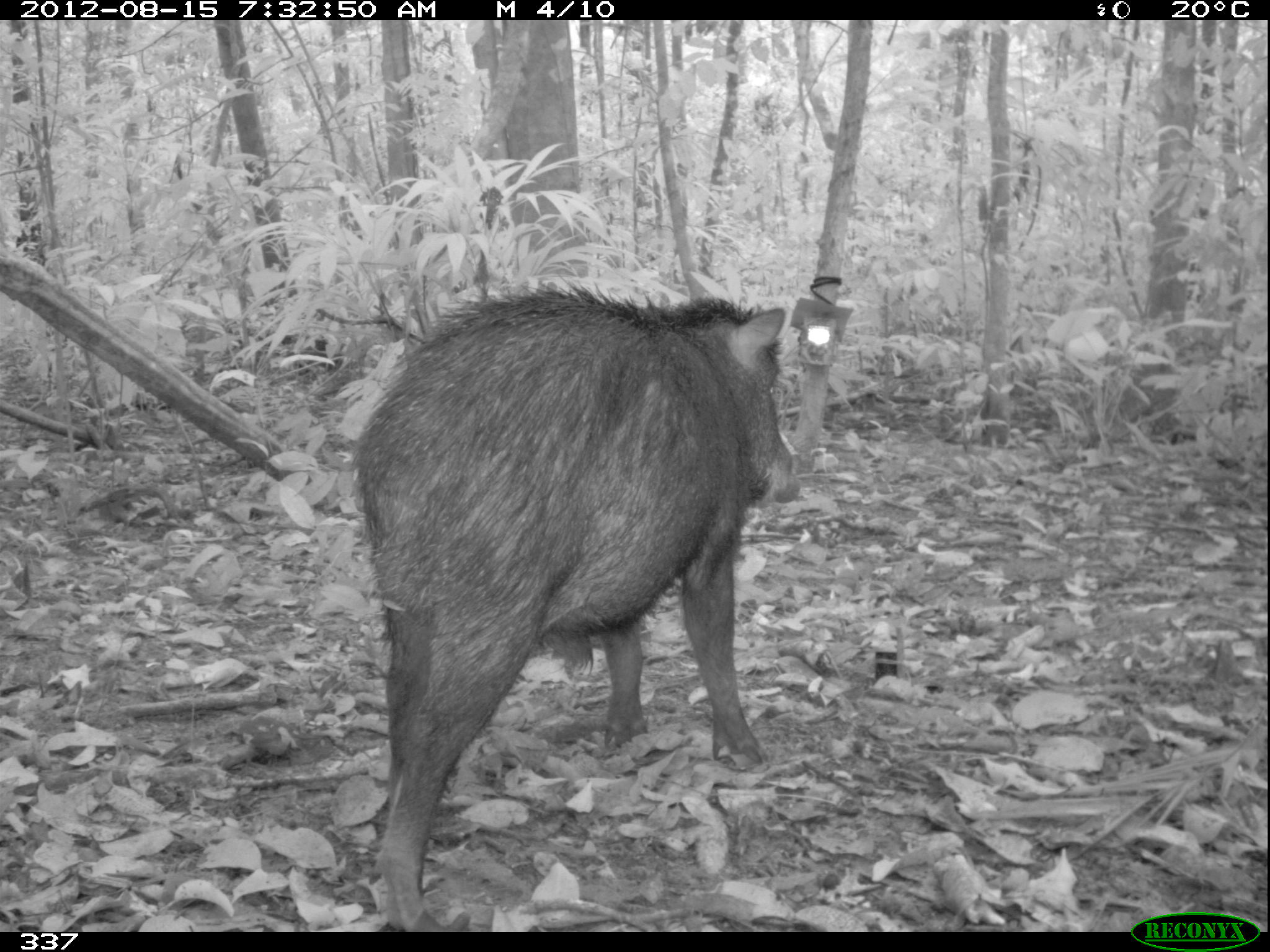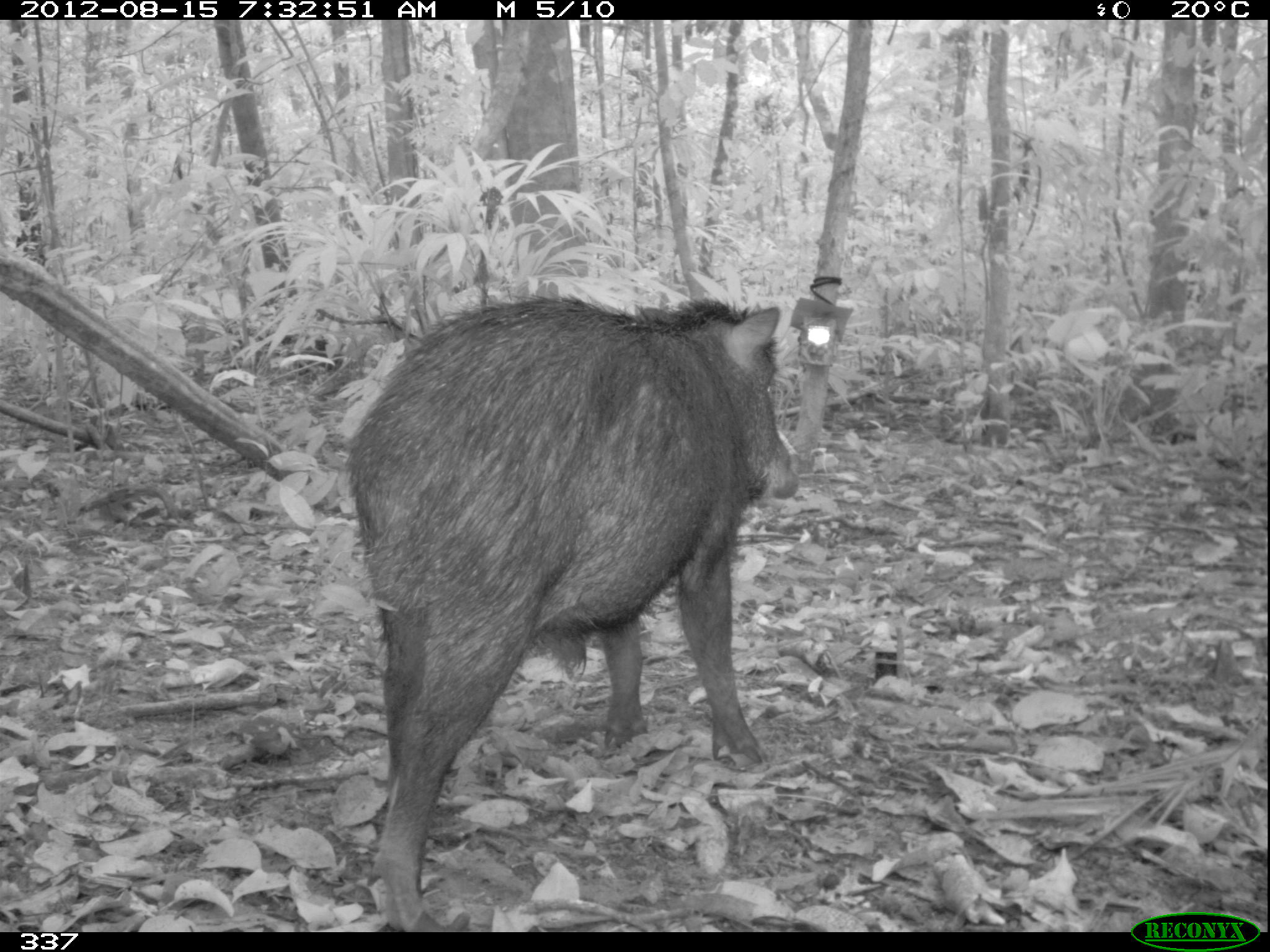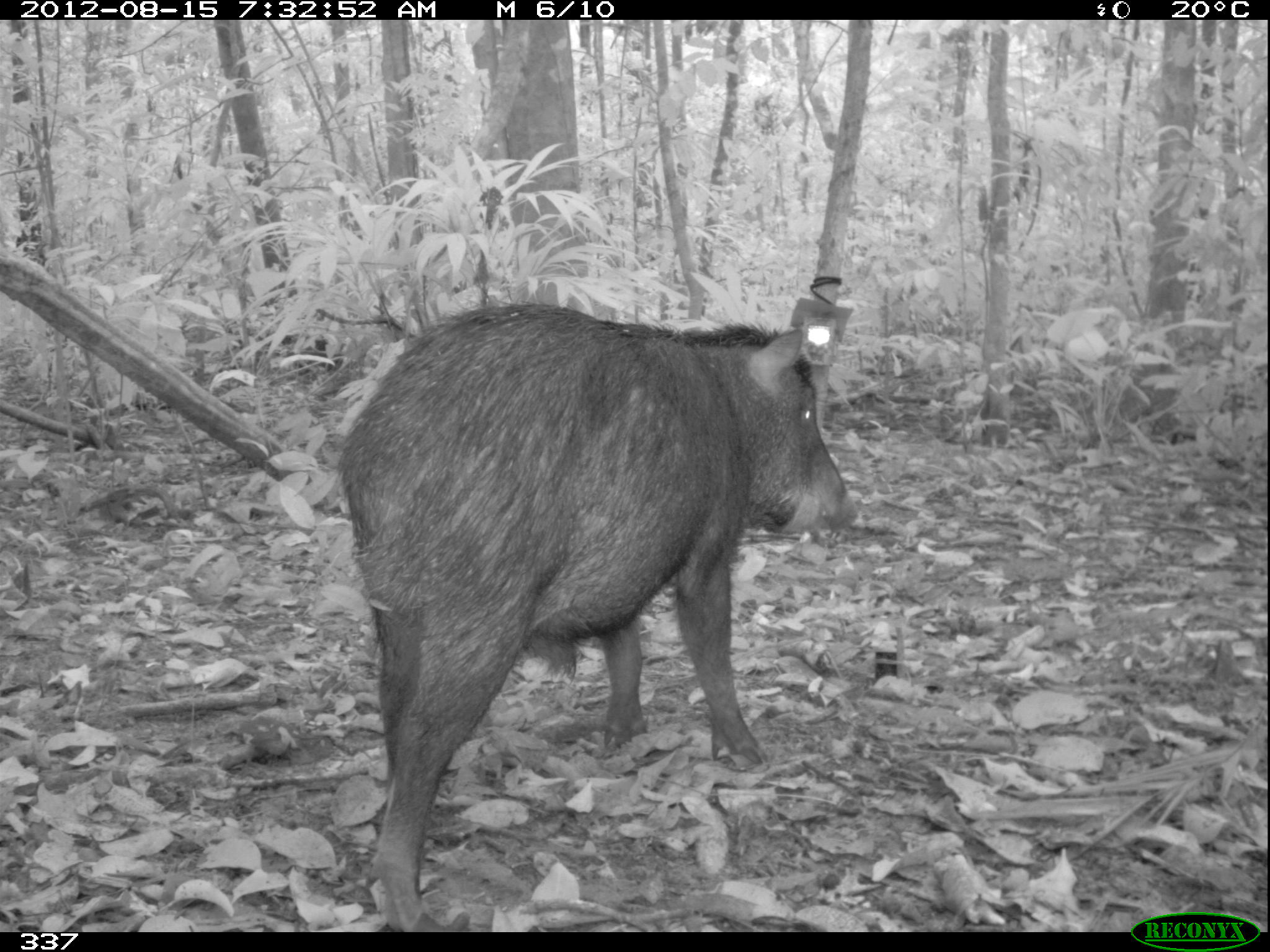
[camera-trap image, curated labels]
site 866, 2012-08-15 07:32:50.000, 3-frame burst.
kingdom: Animalia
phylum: Chordata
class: Mammalia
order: Artiodactyla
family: Tayassuidae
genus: Tayassu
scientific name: Tayassu pecari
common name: white-lipped peccary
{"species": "Tayassu pecari (white-lipped peccary)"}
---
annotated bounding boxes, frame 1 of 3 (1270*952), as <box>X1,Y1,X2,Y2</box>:
tayassu pecari: <box>348,285,800,930</box>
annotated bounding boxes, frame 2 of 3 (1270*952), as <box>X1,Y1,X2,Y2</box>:
tayassu pecari: <box>340,293,802,928</box>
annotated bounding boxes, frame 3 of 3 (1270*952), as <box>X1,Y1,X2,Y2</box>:
tayassu pecari: <box>340,303,857,926</box>